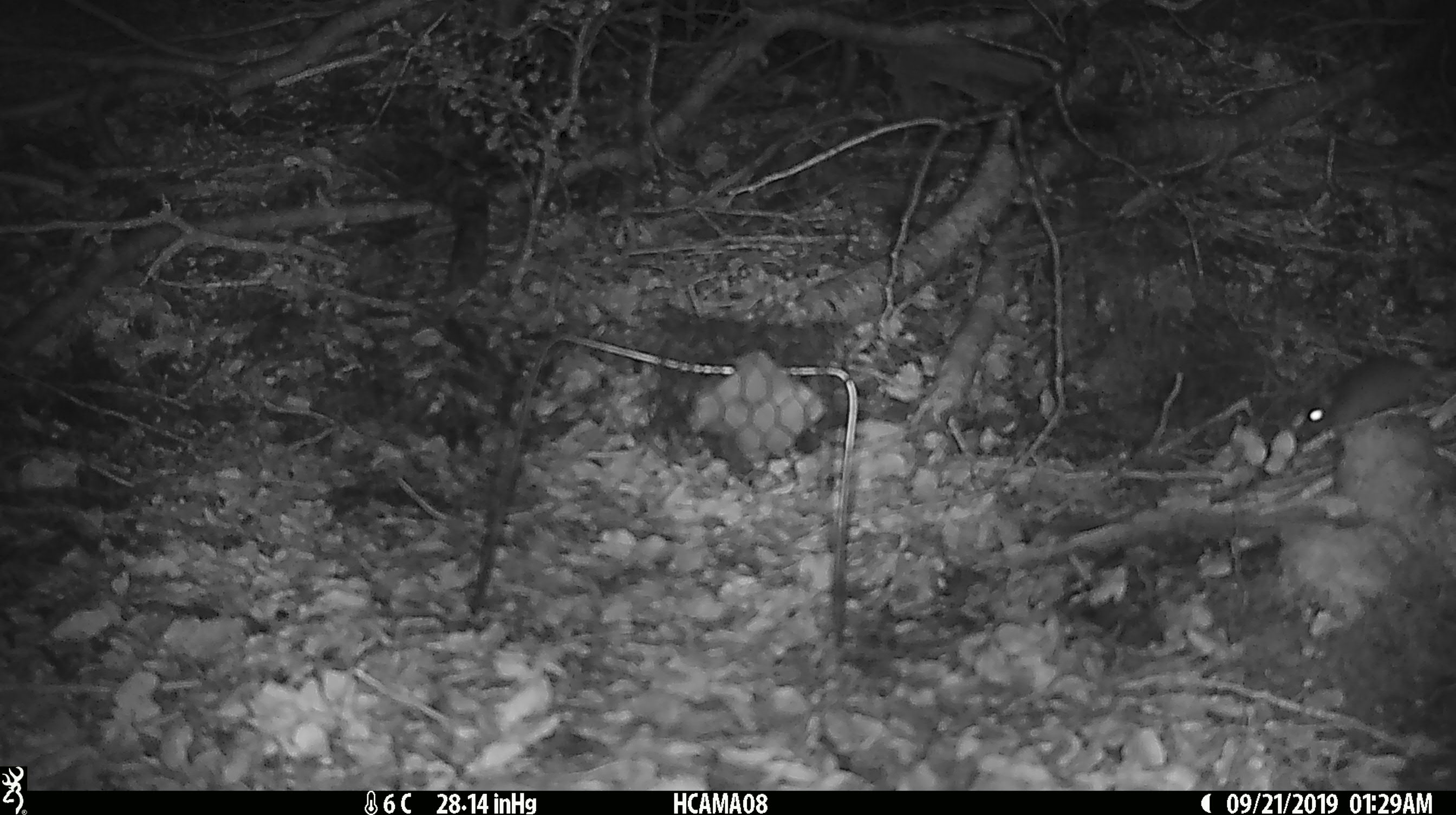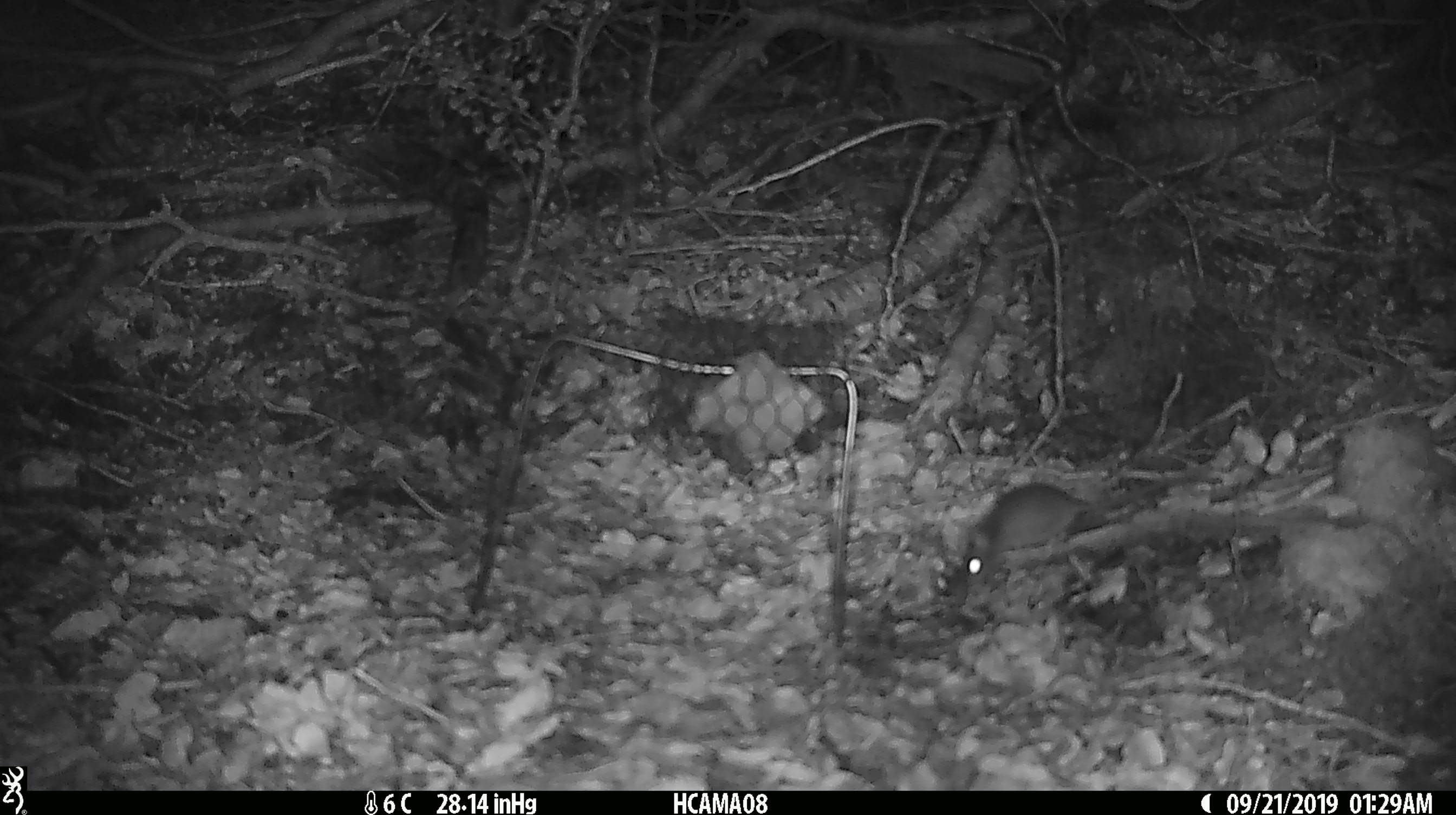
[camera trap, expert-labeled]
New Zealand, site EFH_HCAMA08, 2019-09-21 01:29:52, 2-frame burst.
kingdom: Animalia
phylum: Chordata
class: Mammalia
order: Rodentia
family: Muridae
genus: Mus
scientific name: Mus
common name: mouse